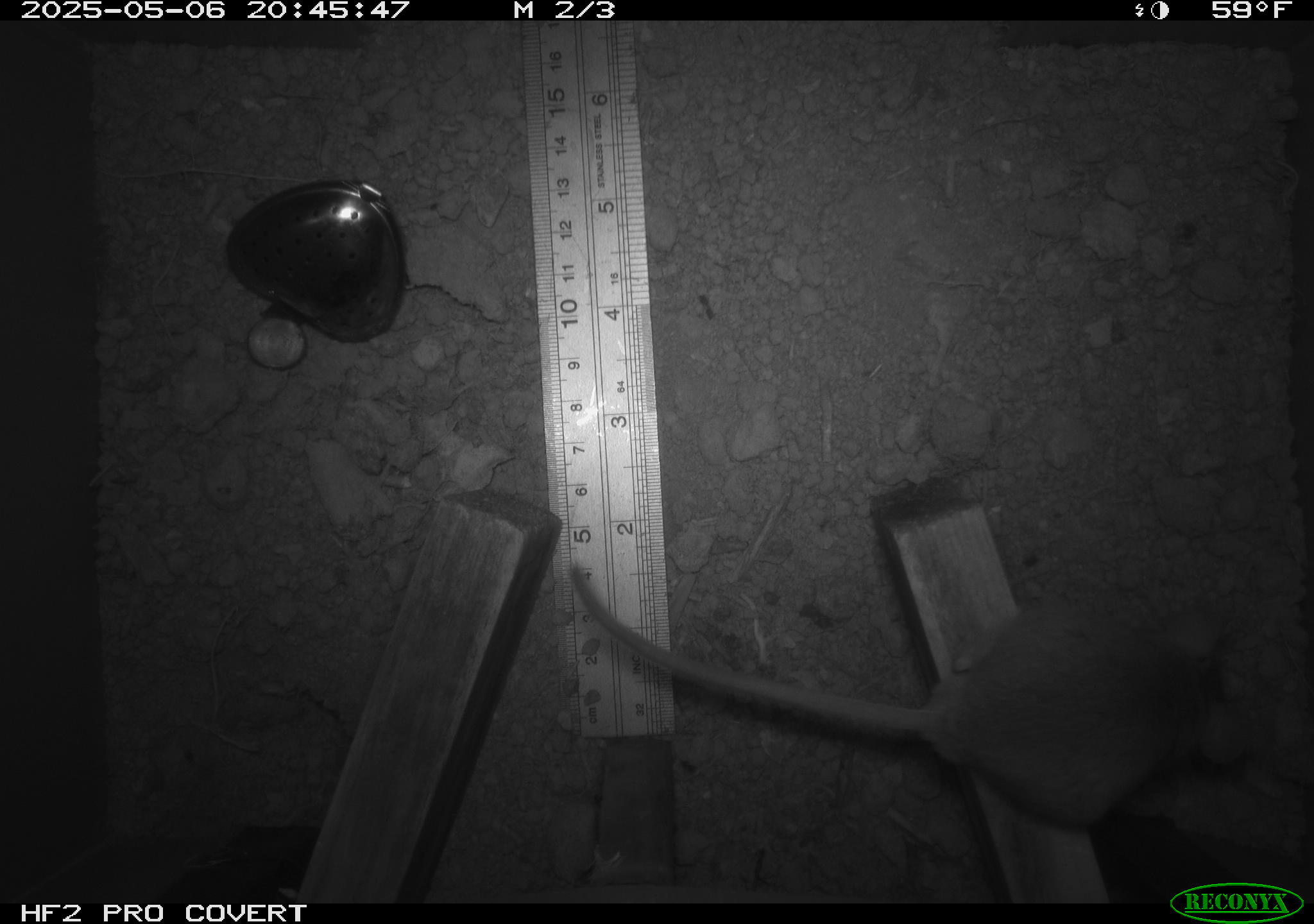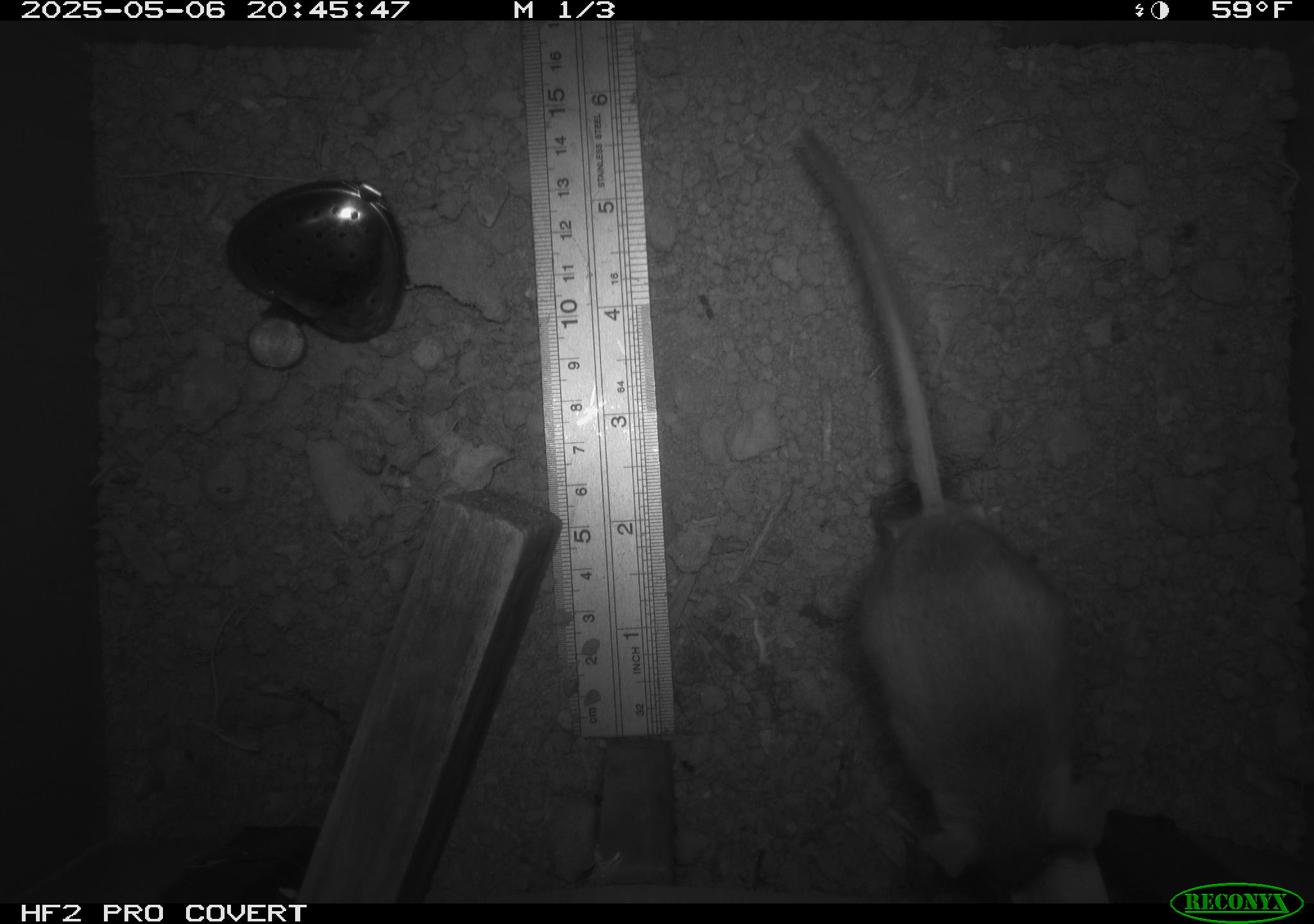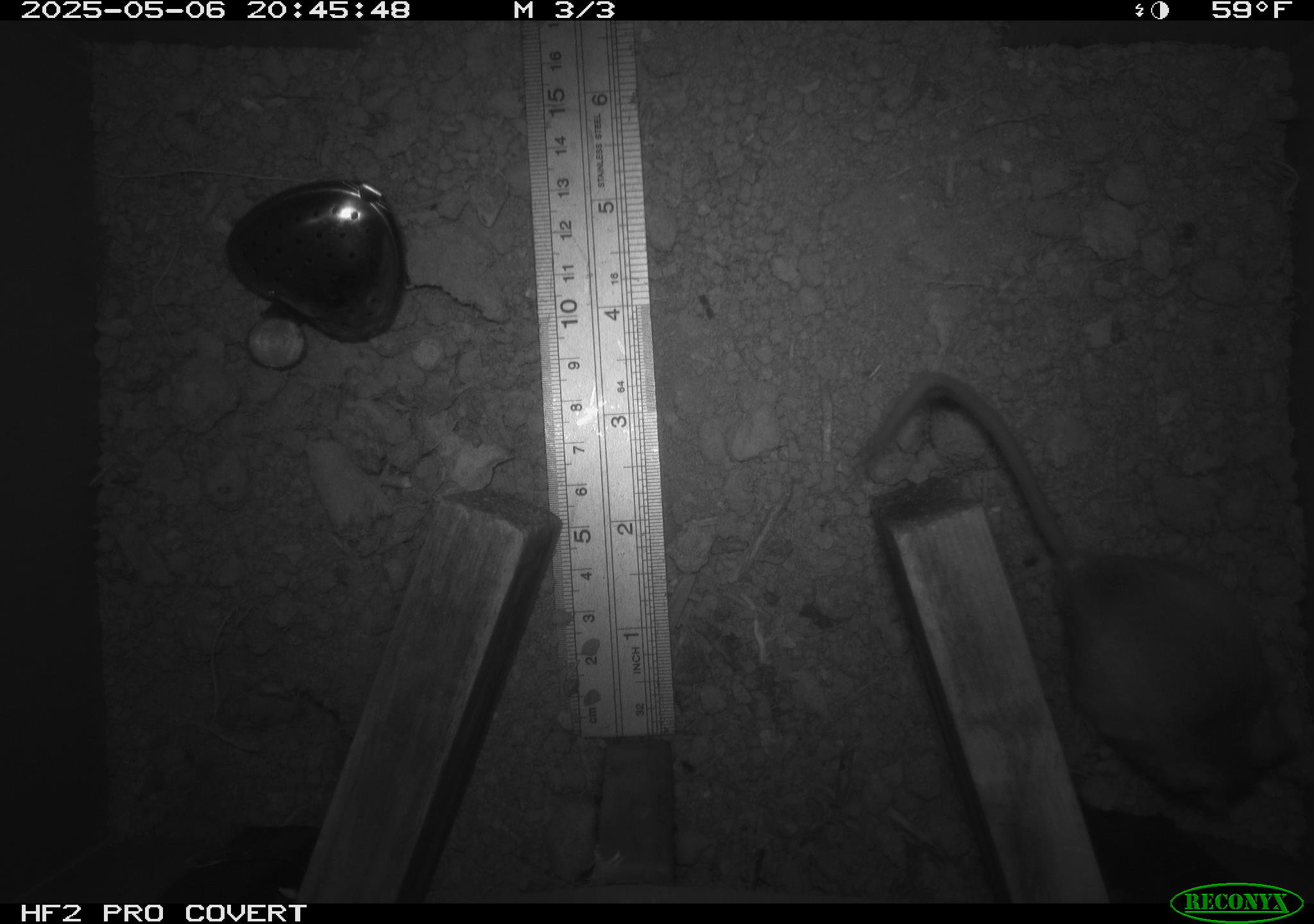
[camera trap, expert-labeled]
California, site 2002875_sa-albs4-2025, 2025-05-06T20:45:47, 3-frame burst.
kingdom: Animalia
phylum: Chordata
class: Mammalia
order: Rodentia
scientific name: Rodentia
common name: mouse species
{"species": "mouse species (Rodentia)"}